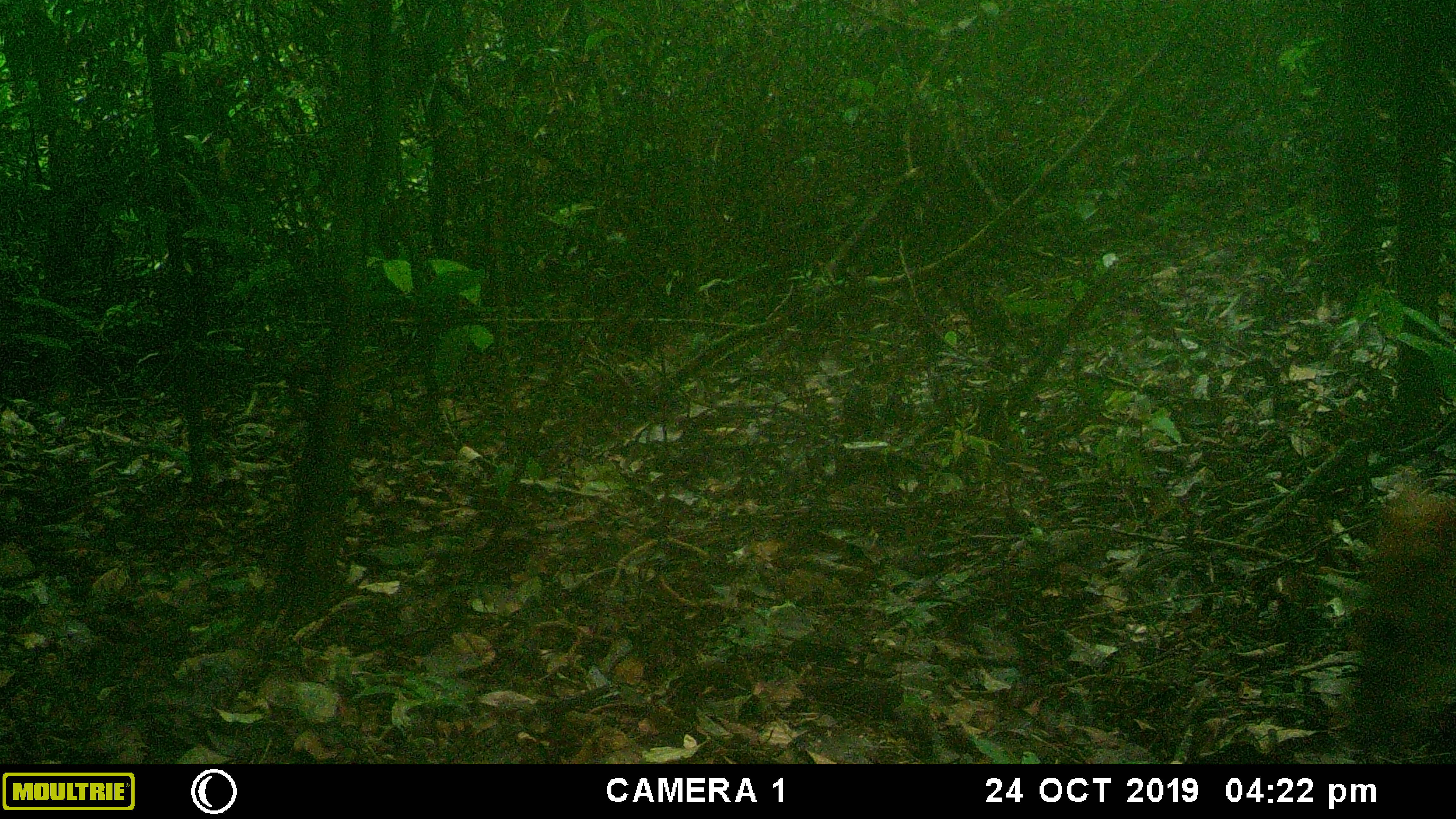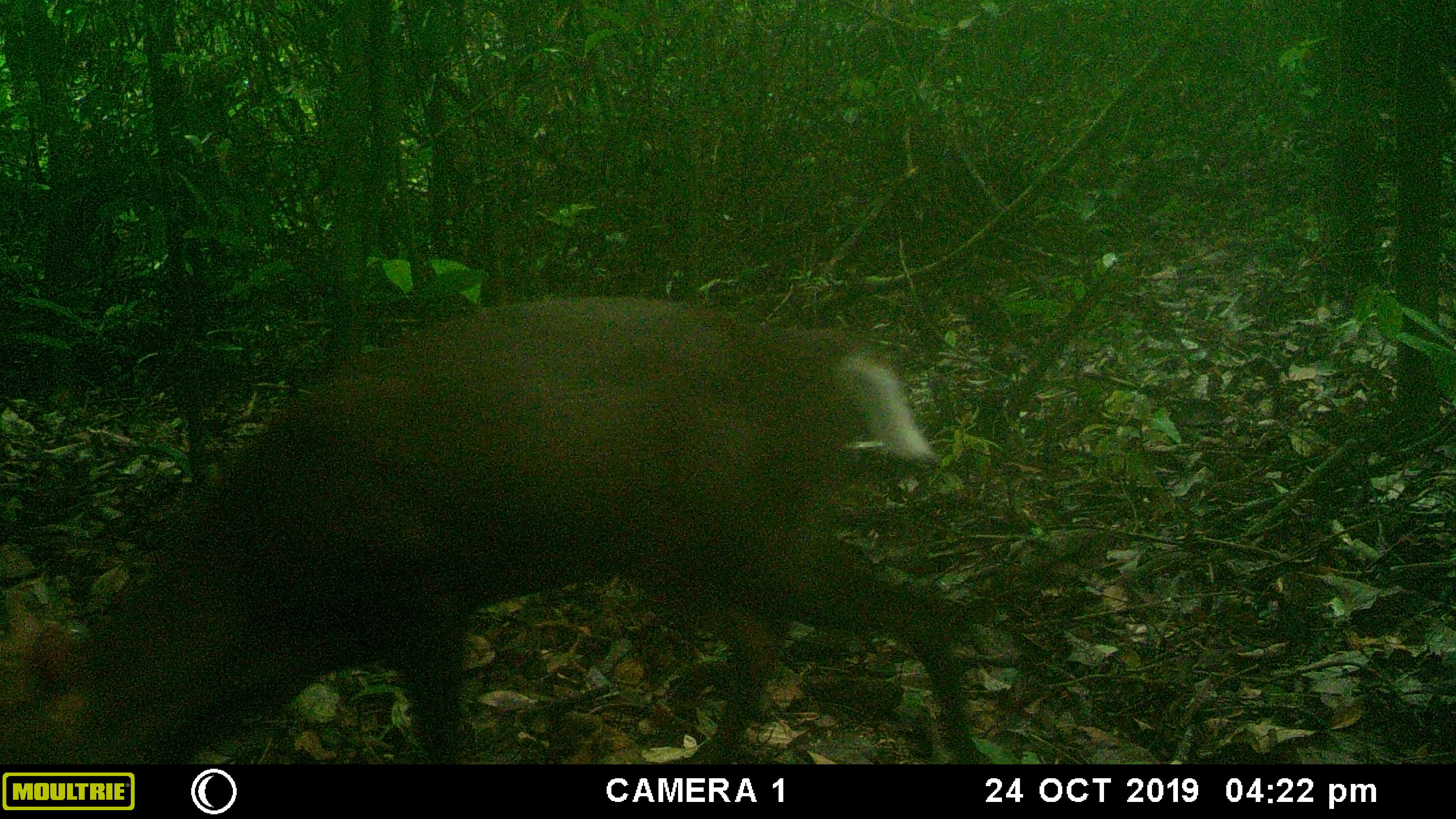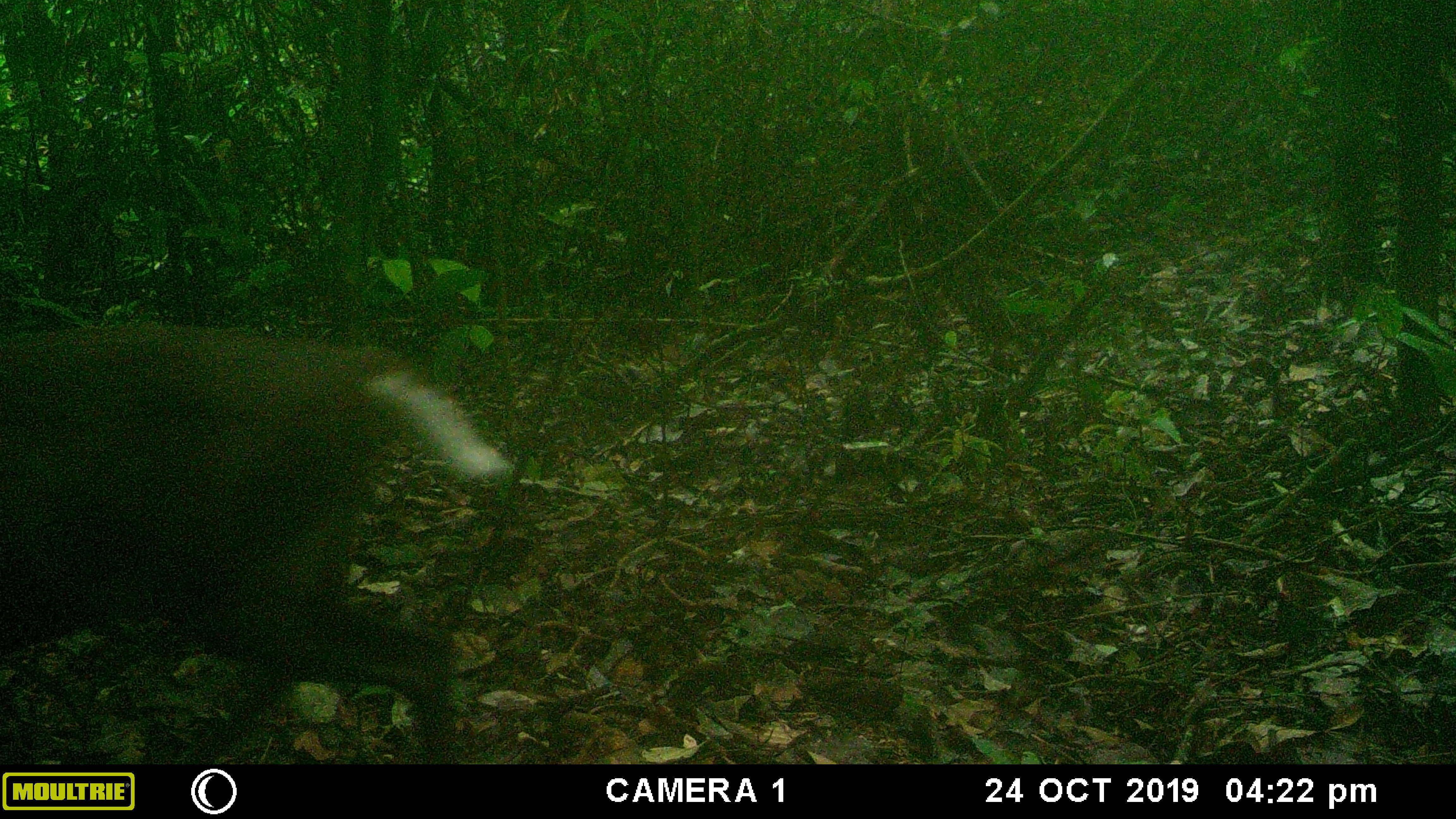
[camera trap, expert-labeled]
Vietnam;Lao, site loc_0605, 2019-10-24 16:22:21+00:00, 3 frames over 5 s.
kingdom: Animalia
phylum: Chordata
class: Mammalia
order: Artiodactyla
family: Cervidae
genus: Muntiacus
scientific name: Muntiacus rooseveltorum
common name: roosevelt's muntjac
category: roosevelts muntjac group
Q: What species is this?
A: Roosevelts muntjac group (roosevelt's muntjac) (Muntiacus rooseveltorum).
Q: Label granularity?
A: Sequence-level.